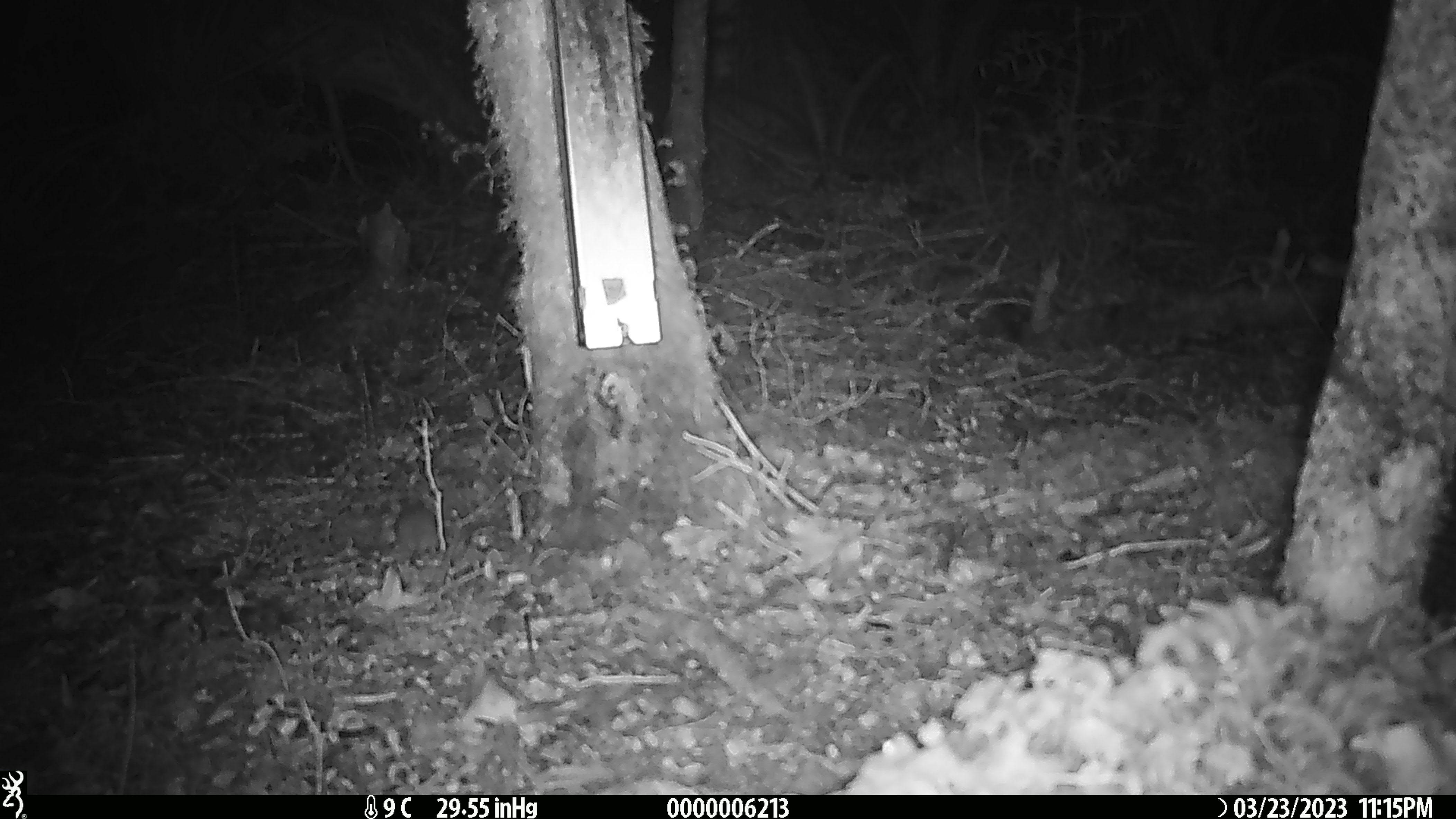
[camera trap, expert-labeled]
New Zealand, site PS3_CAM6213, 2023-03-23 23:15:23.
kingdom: Animalia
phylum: Chordata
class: Mammalia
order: Rodentia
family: Muridae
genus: Mus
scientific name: Mus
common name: mouse